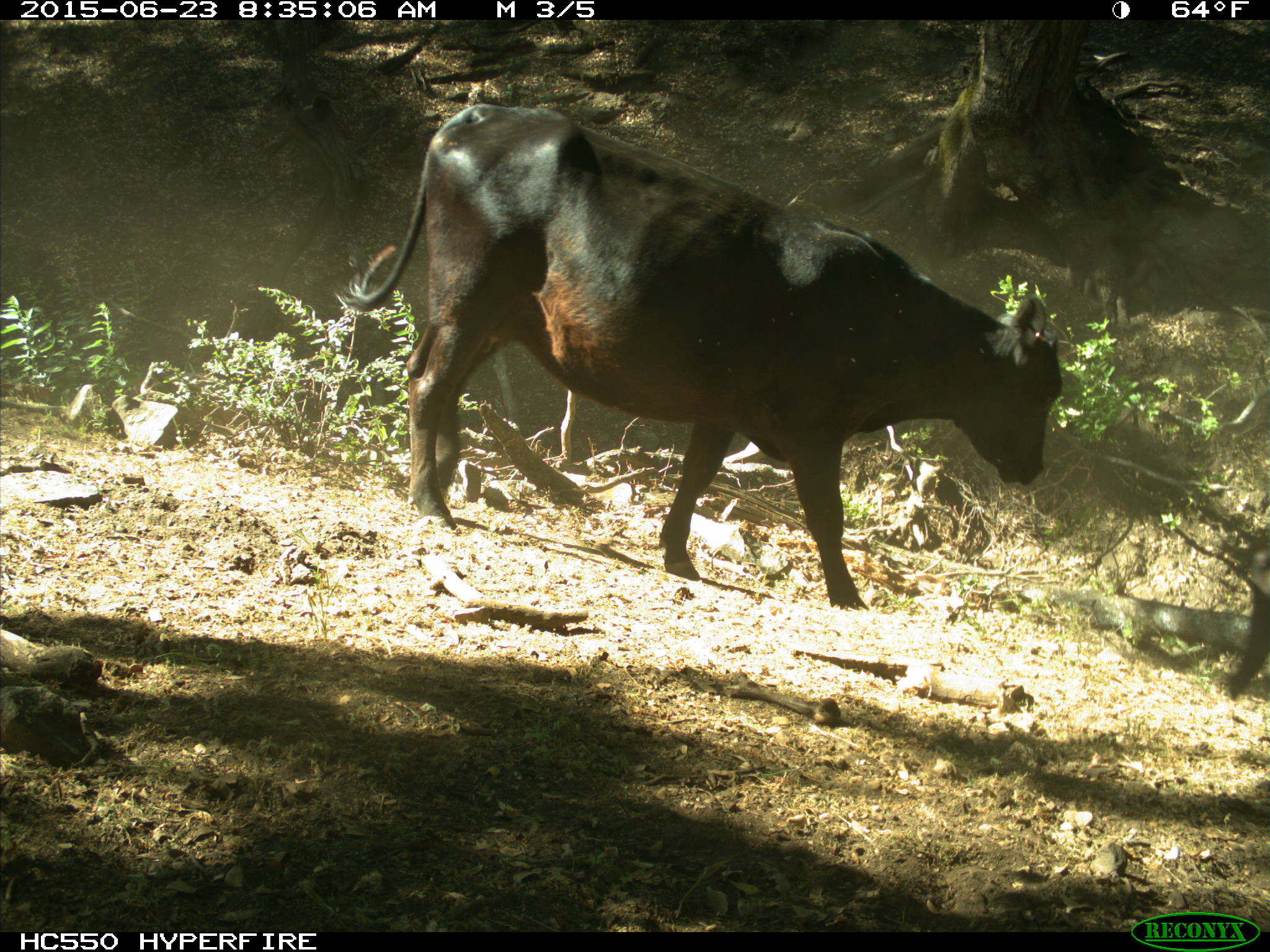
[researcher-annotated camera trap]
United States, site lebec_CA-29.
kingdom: Animalia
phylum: Chordata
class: Mammalia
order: Artiodactyla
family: Bovidae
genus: Bos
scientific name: Bos taurus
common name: domestic cow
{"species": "Bos taurus (domestic cow)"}